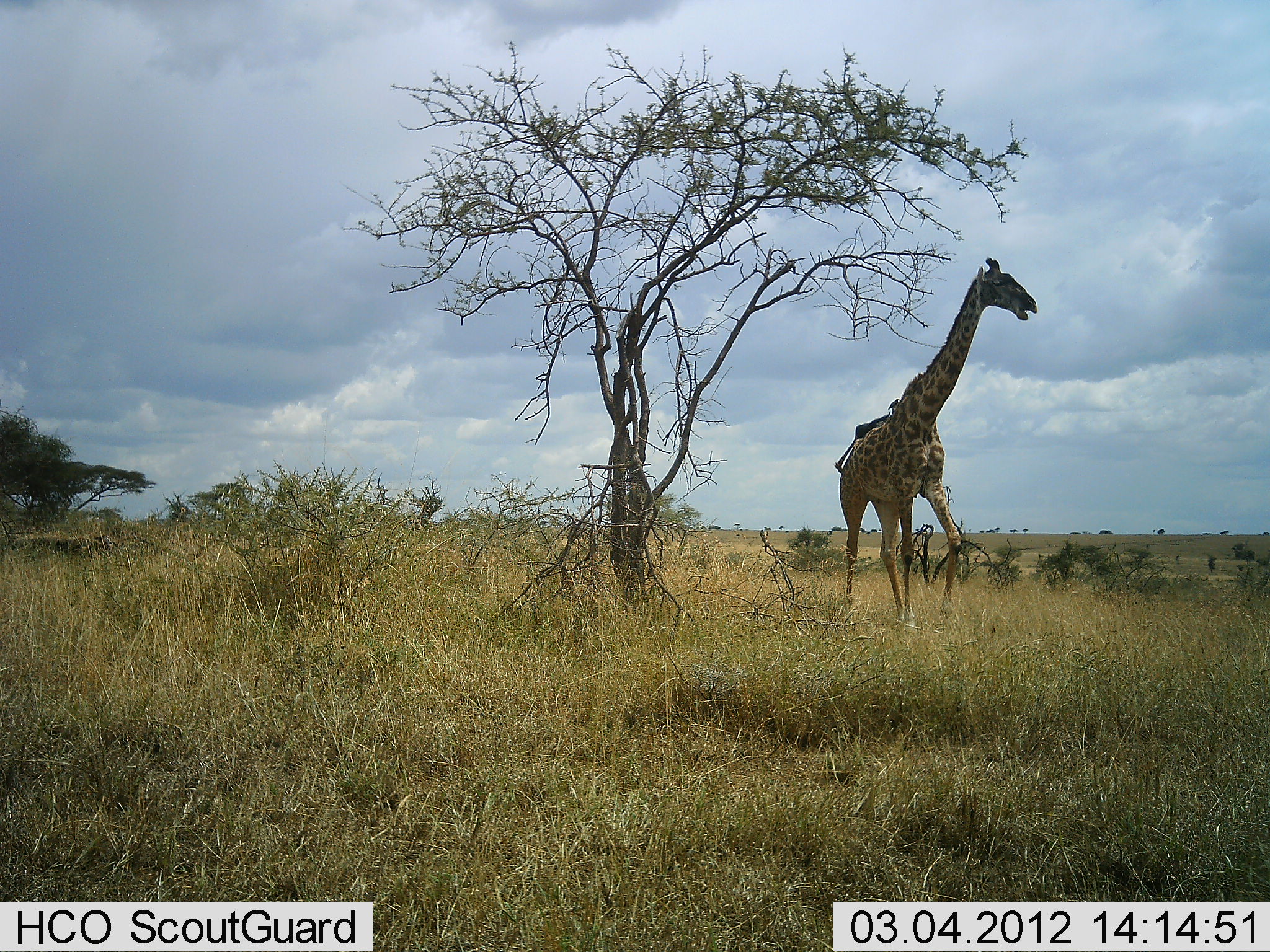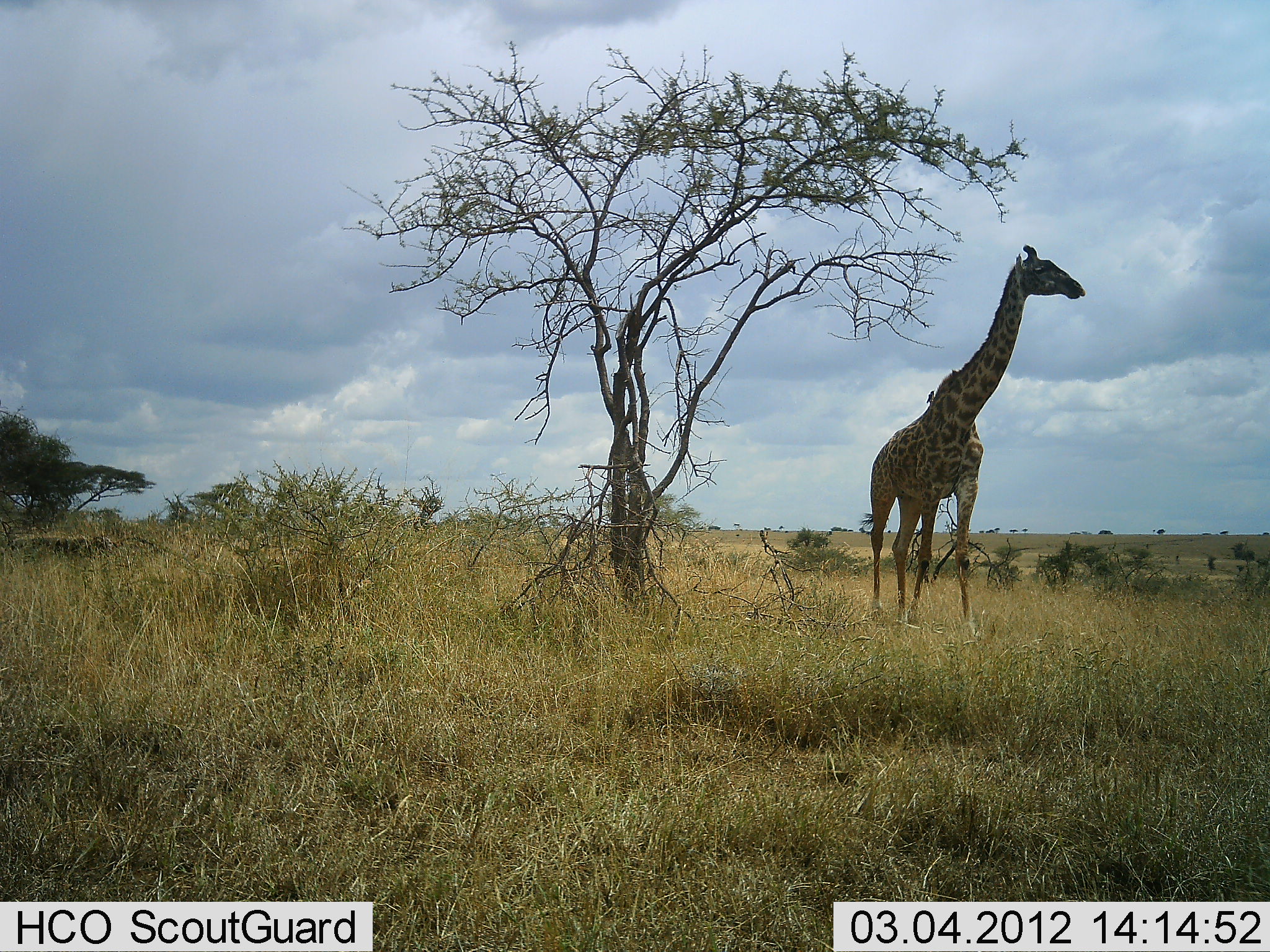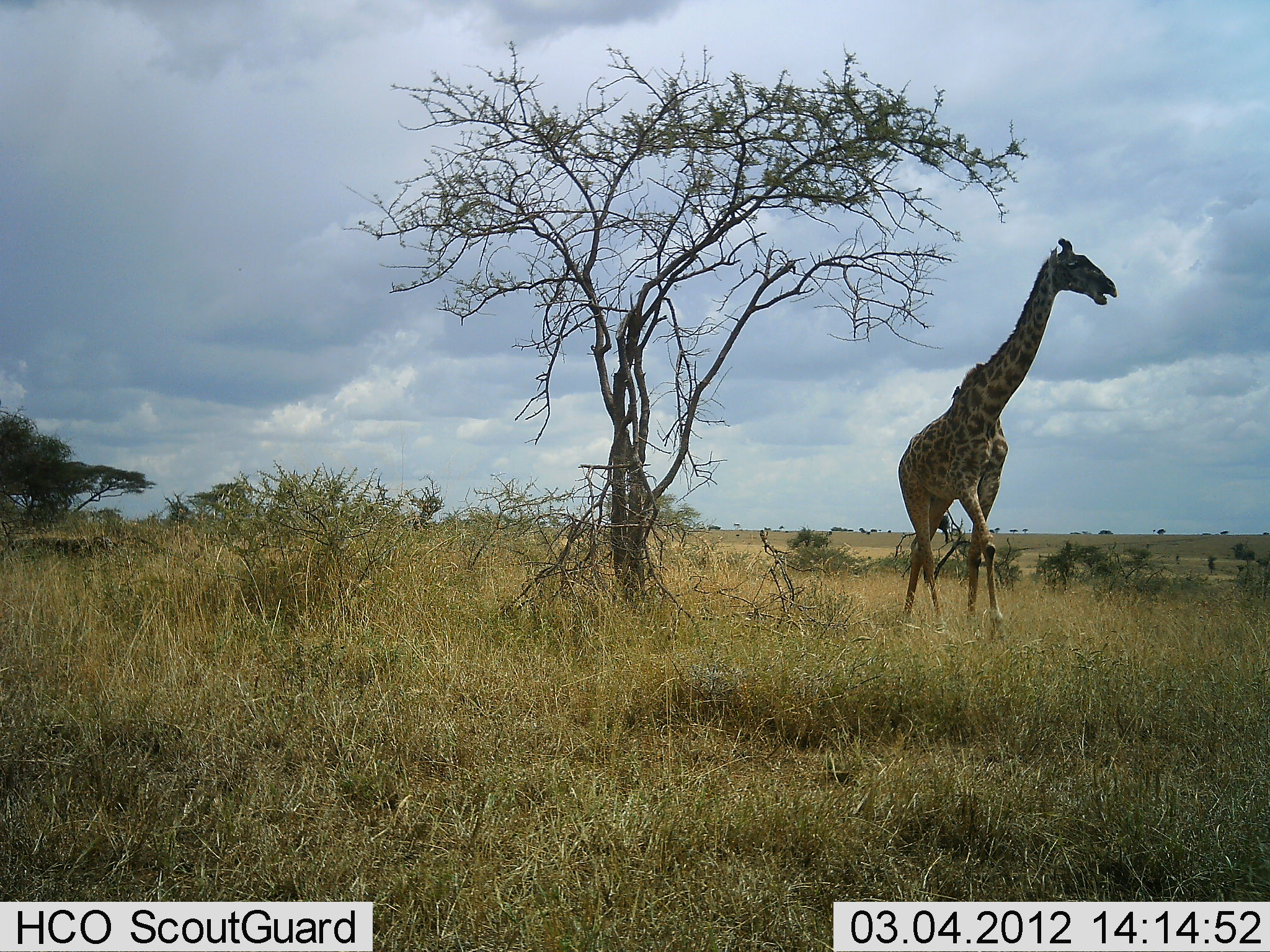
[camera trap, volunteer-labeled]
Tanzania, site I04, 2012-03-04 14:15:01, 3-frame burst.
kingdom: Animalia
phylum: Chordata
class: Mammalia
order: Artiodactyla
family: Giraffidae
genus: Giraffa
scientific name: Giraffa camelopardalis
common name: giraffe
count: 1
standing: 14%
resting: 0%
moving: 82%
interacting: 4%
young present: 0%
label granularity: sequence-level